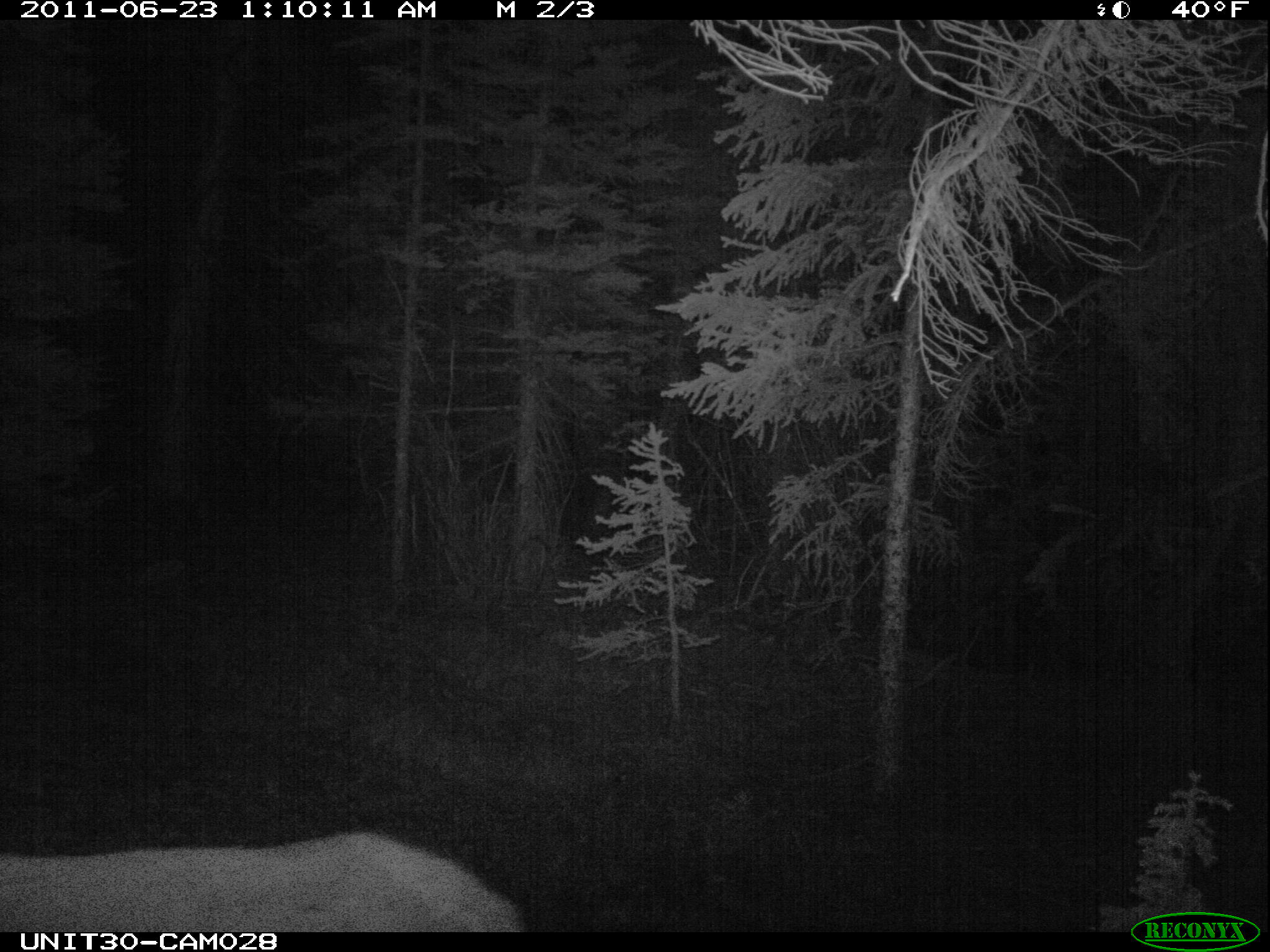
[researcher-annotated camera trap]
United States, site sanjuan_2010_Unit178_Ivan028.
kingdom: Animalia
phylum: Chordata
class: Mammalia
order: Artiodactyla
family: Cervidae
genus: Cervus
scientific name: Cervus elaphus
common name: red deer